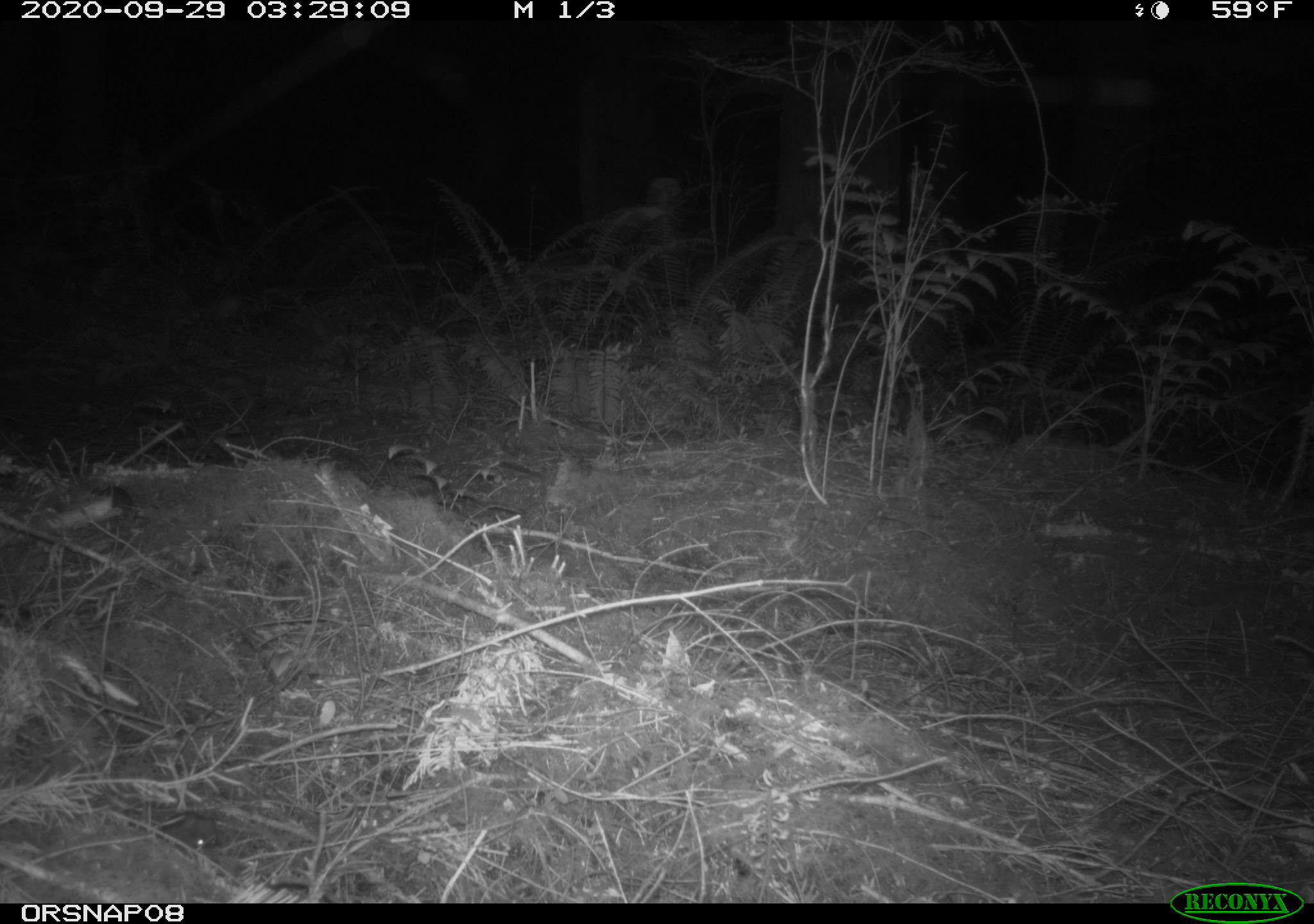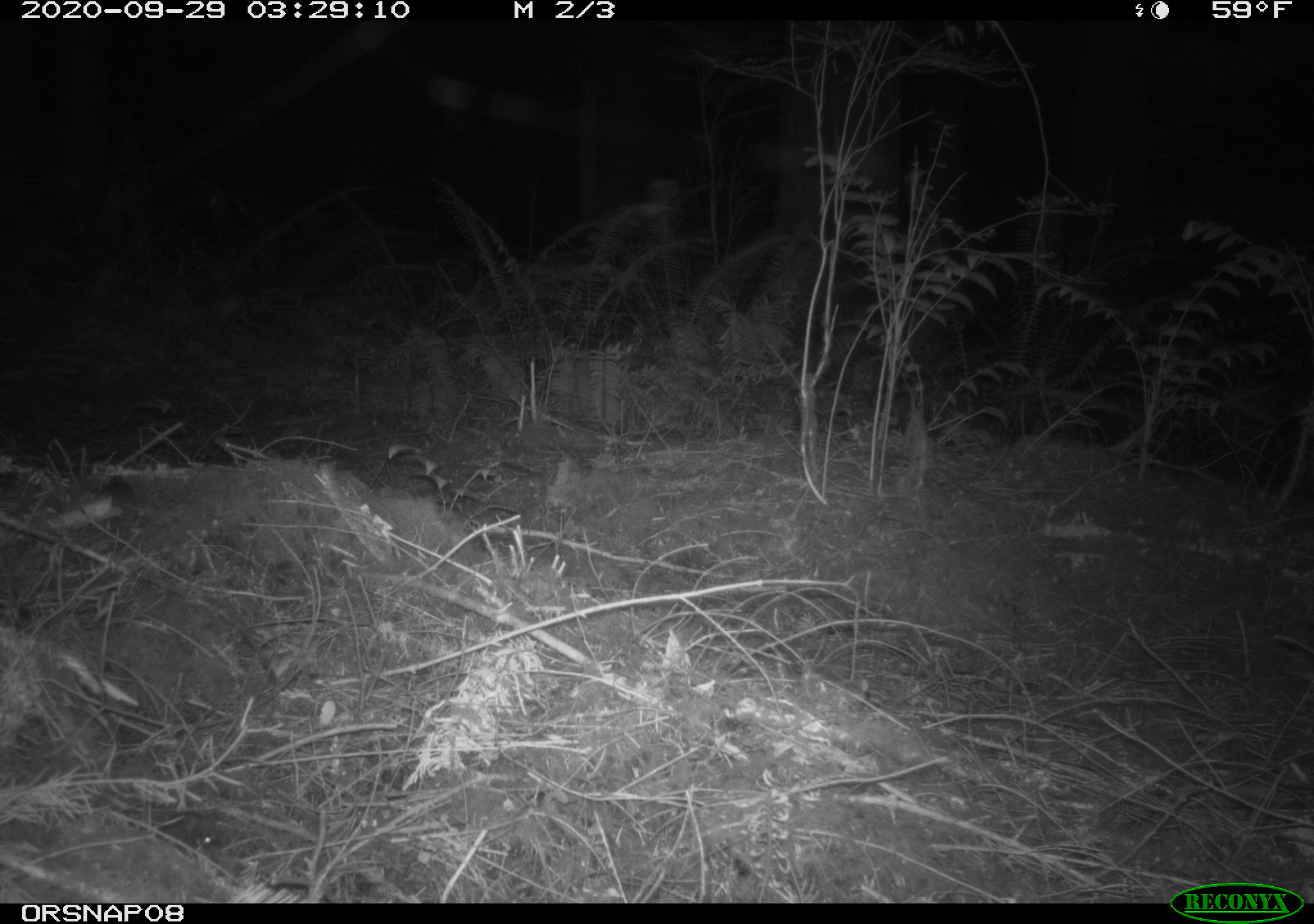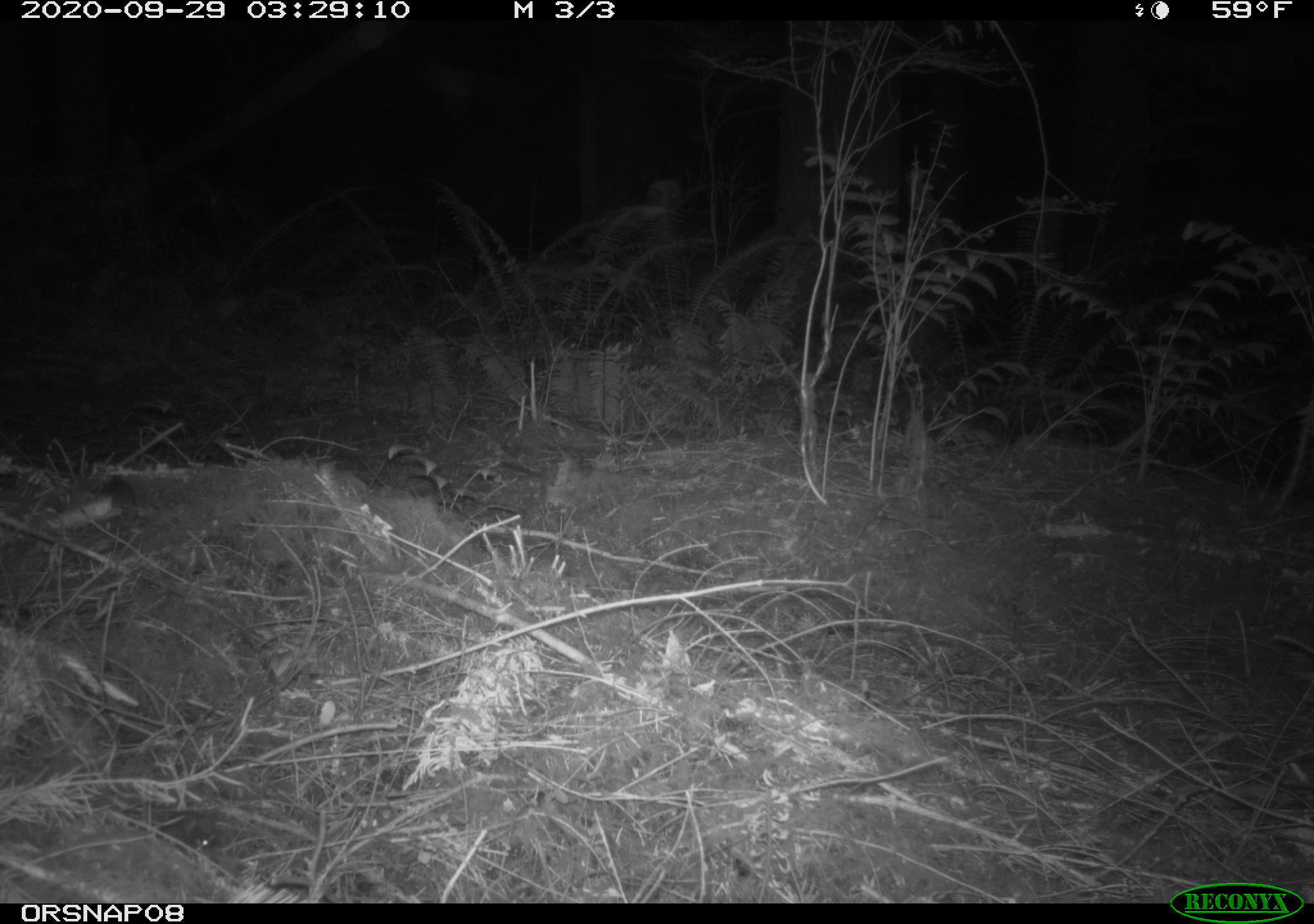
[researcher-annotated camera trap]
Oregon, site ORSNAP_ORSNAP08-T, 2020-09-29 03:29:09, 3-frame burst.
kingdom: Animalia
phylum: Chordata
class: Mammalia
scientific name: Mammalia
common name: small mammal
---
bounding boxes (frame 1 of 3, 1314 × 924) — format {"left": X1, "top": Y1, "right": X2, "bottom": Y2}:
small mammal: {"left": 71, "top": 472, "right": 145, "bottom": 535}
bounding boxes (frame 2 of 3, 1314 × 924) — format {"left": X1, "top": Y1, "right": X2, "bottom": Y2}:
small mammal: {"left": 72, "top": 443, "right": 152, "bottom": 548}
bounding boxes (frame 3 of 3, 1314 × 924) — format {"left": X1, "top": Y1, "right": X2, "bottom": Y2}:
small mammal: {"left": 72, "top": 448, "right": 156, "bottom": 562}